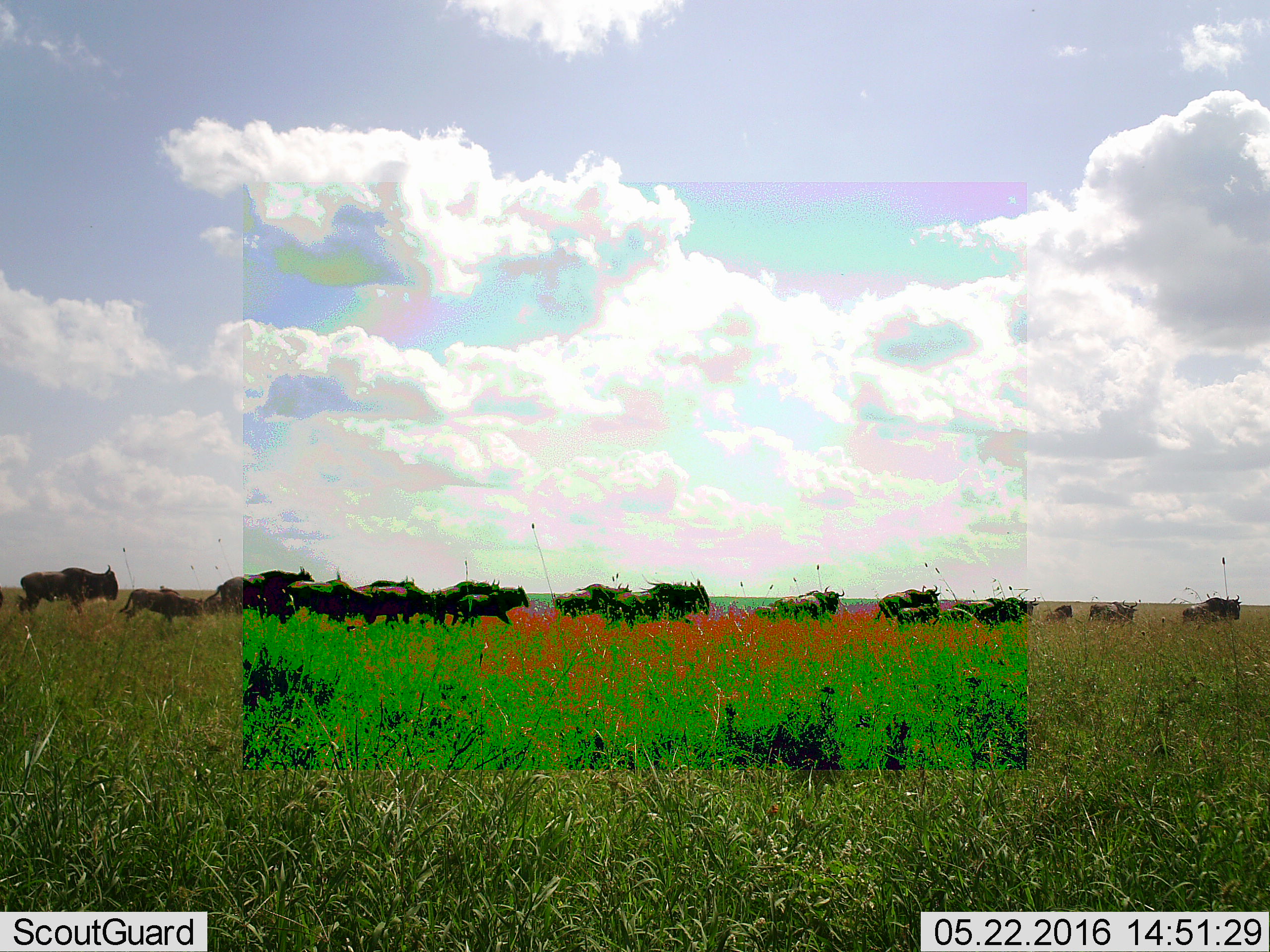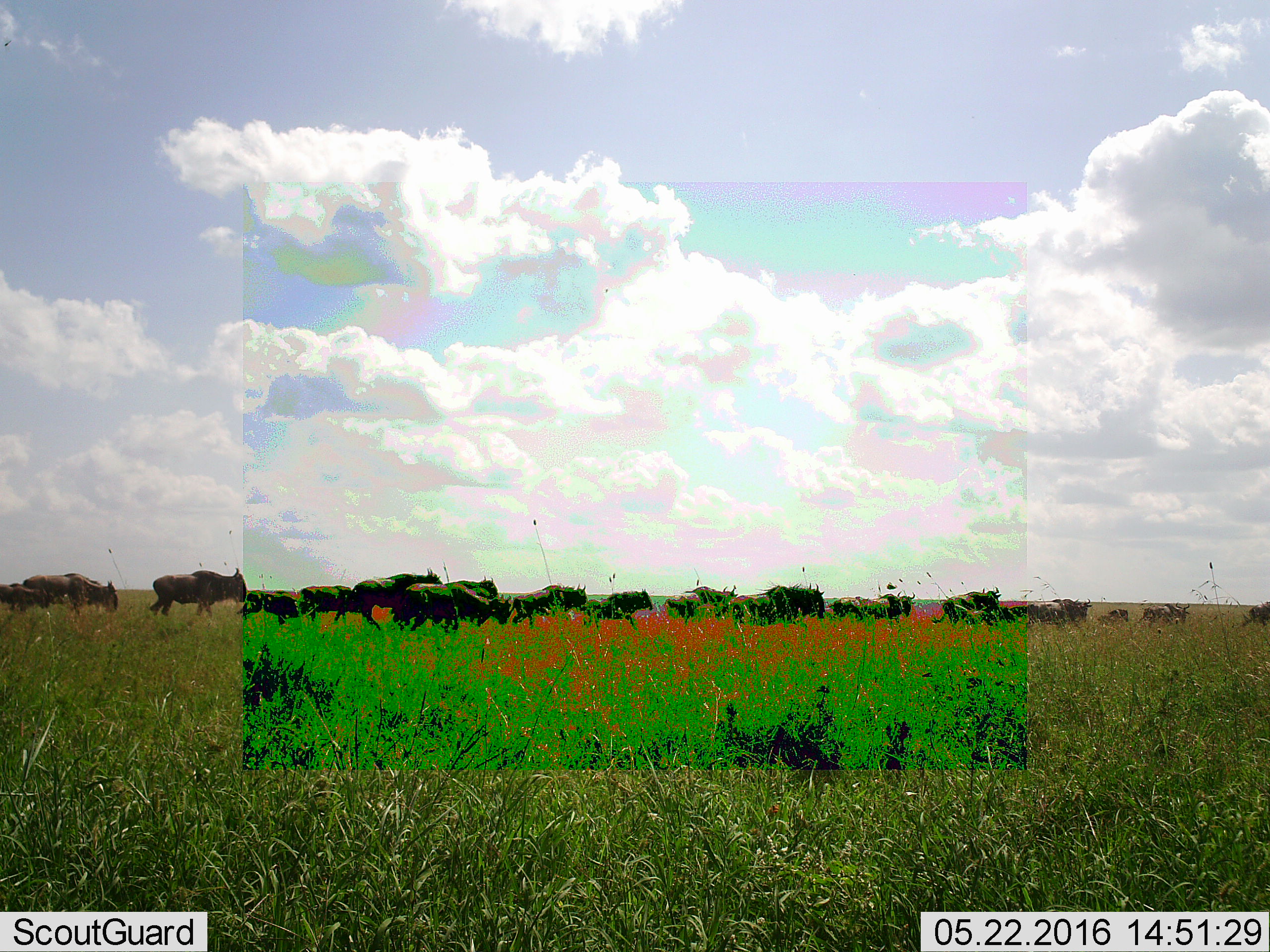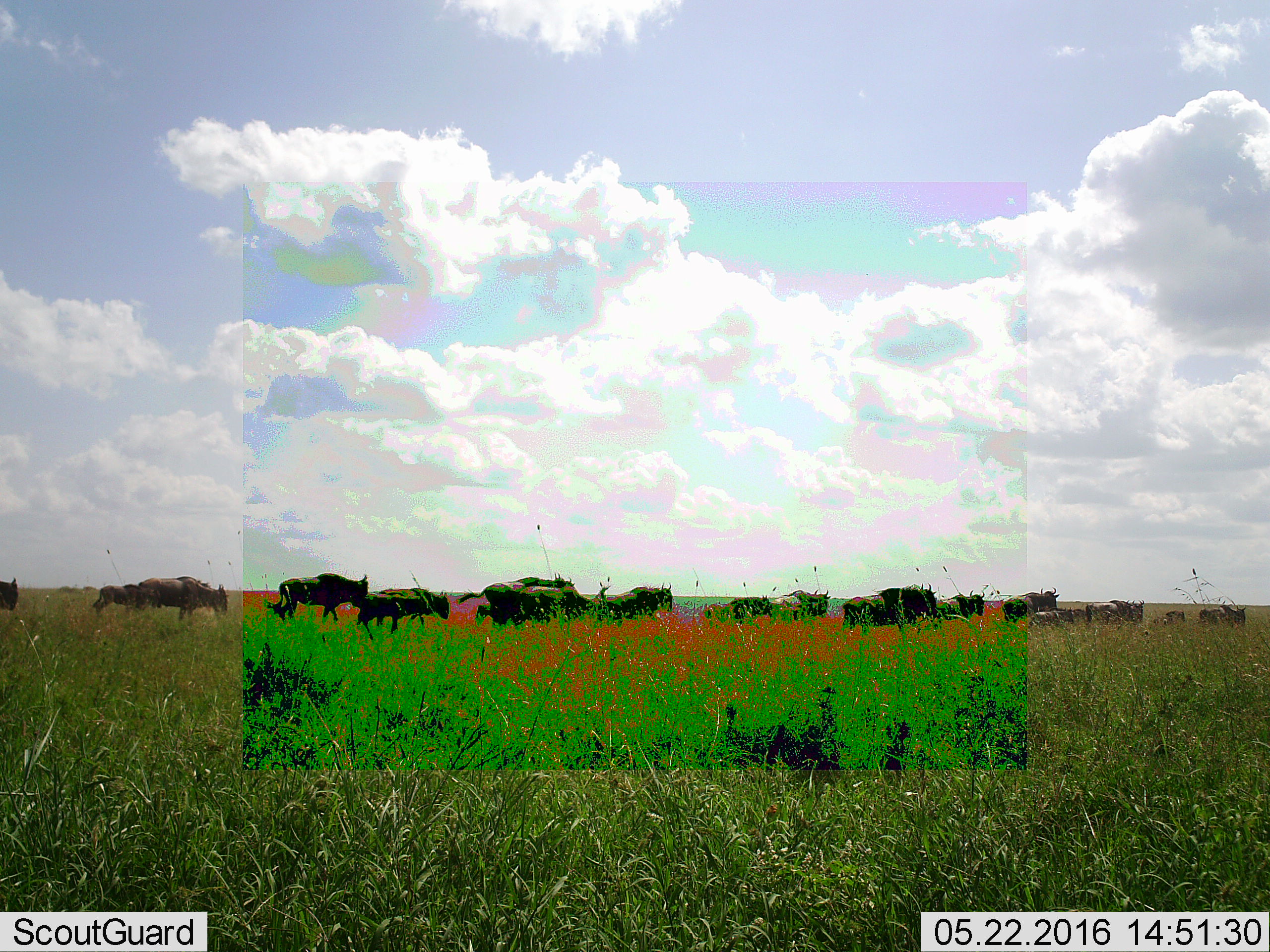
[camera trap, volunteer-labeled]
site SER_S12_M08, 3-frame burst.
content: unidentified animal